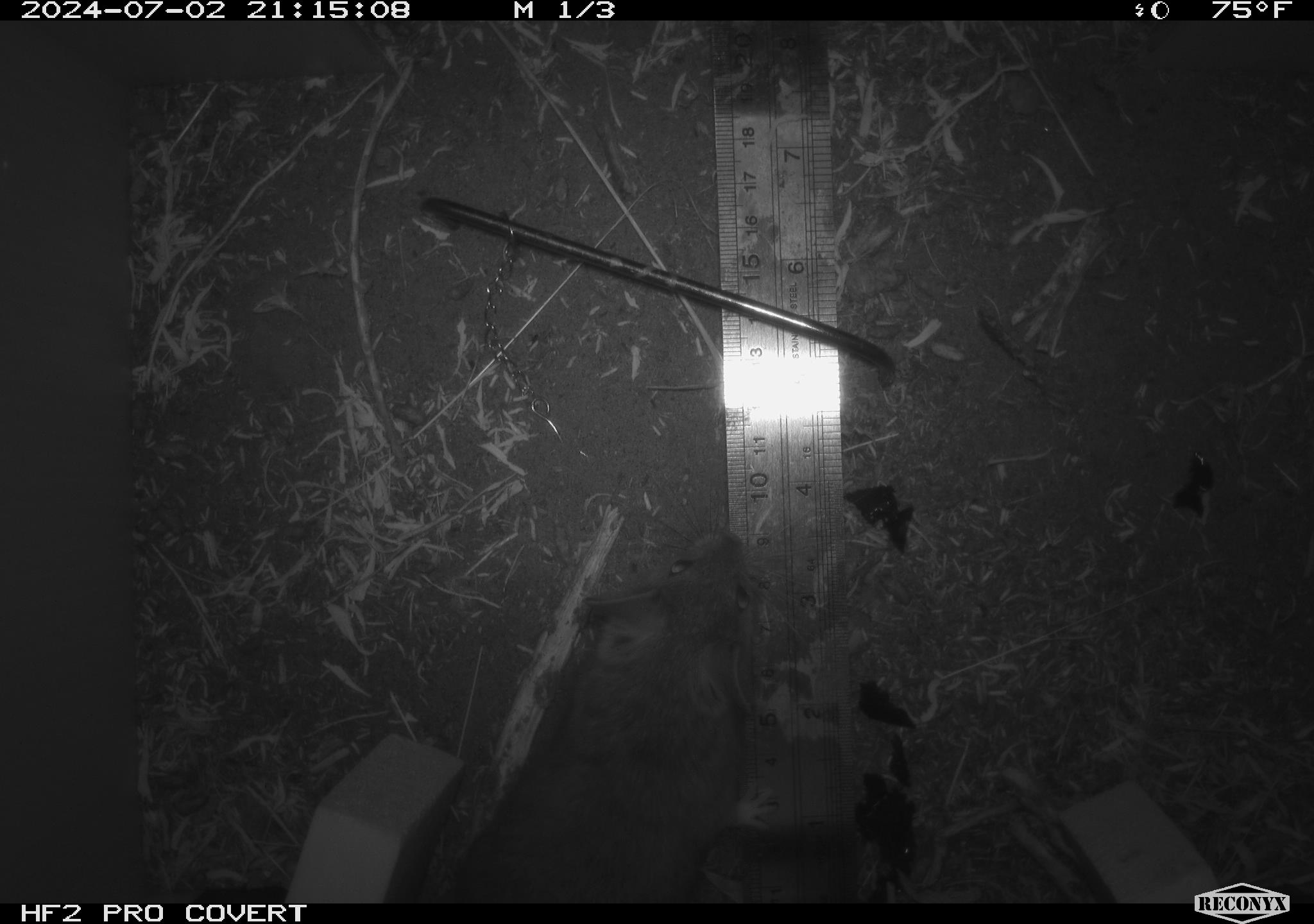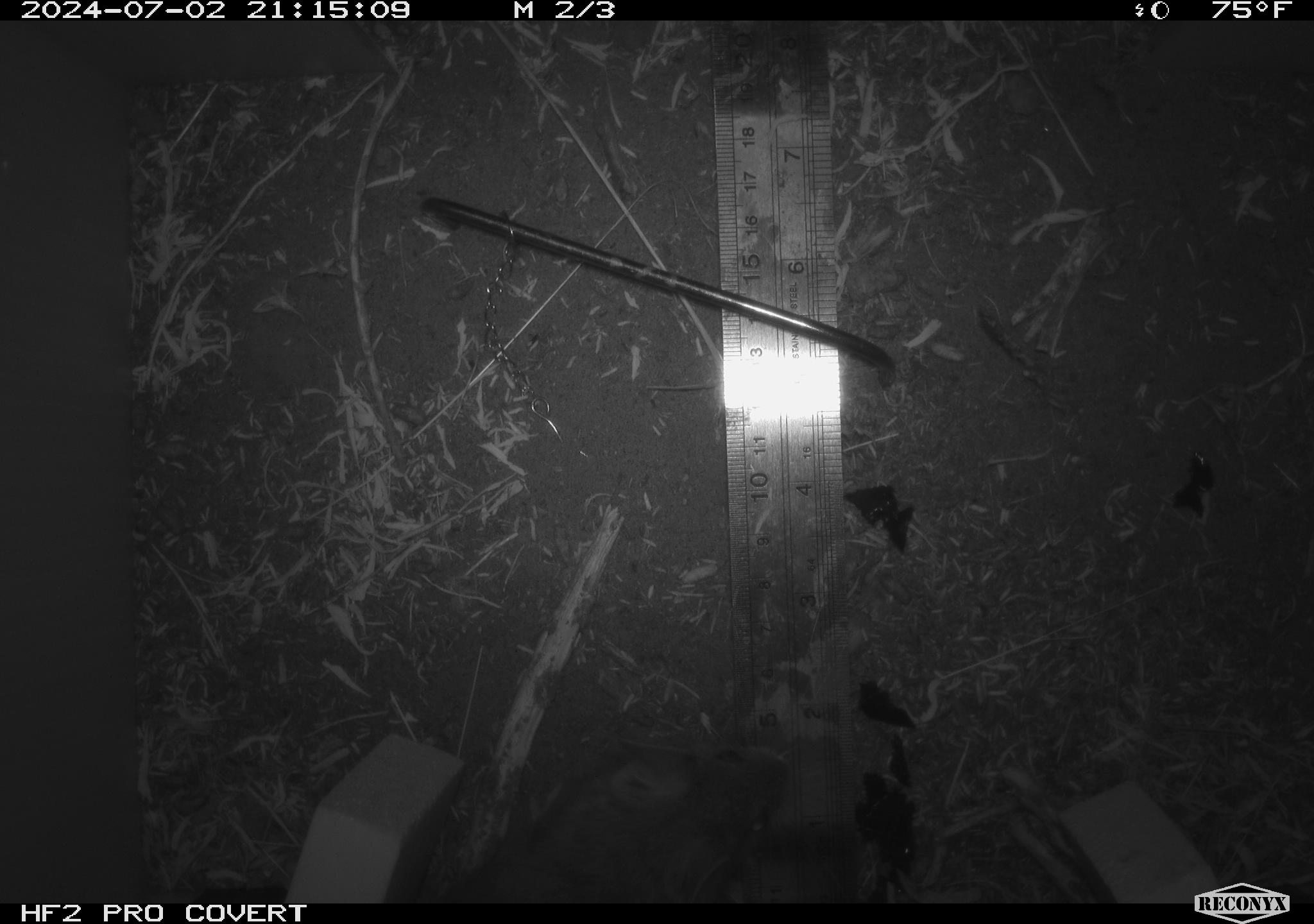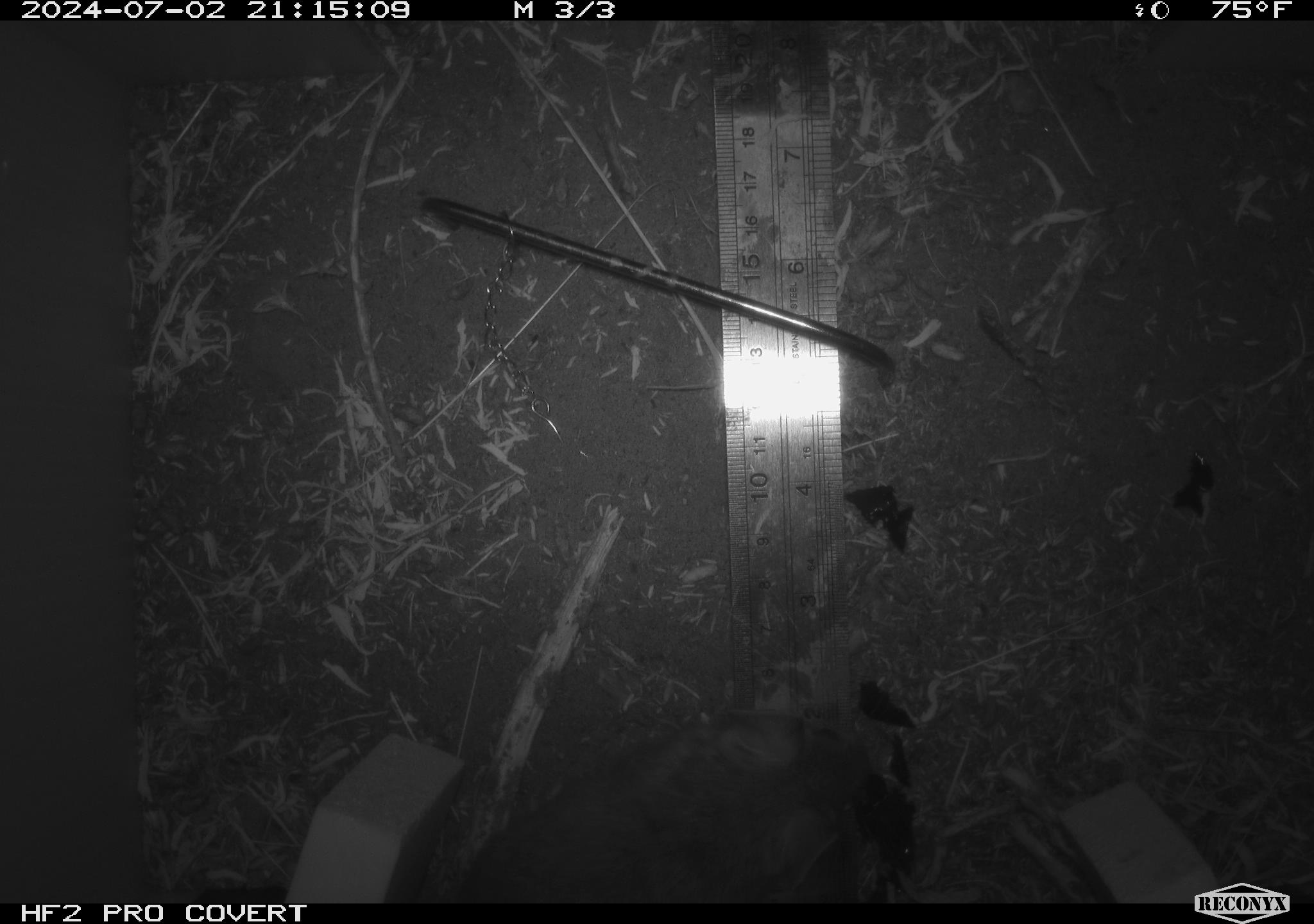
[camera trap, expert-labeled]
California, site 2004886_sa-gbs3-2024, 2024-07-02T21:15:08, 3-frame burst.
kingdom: Animalia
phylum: Chordata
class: Mammalia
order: Rodentia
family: Cricetidae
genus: Neotoma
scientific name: Neotoma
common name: pack rat or woodrat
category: neotoma species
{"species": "neotoma species (pack rat or woodrat) (Neotoma)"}